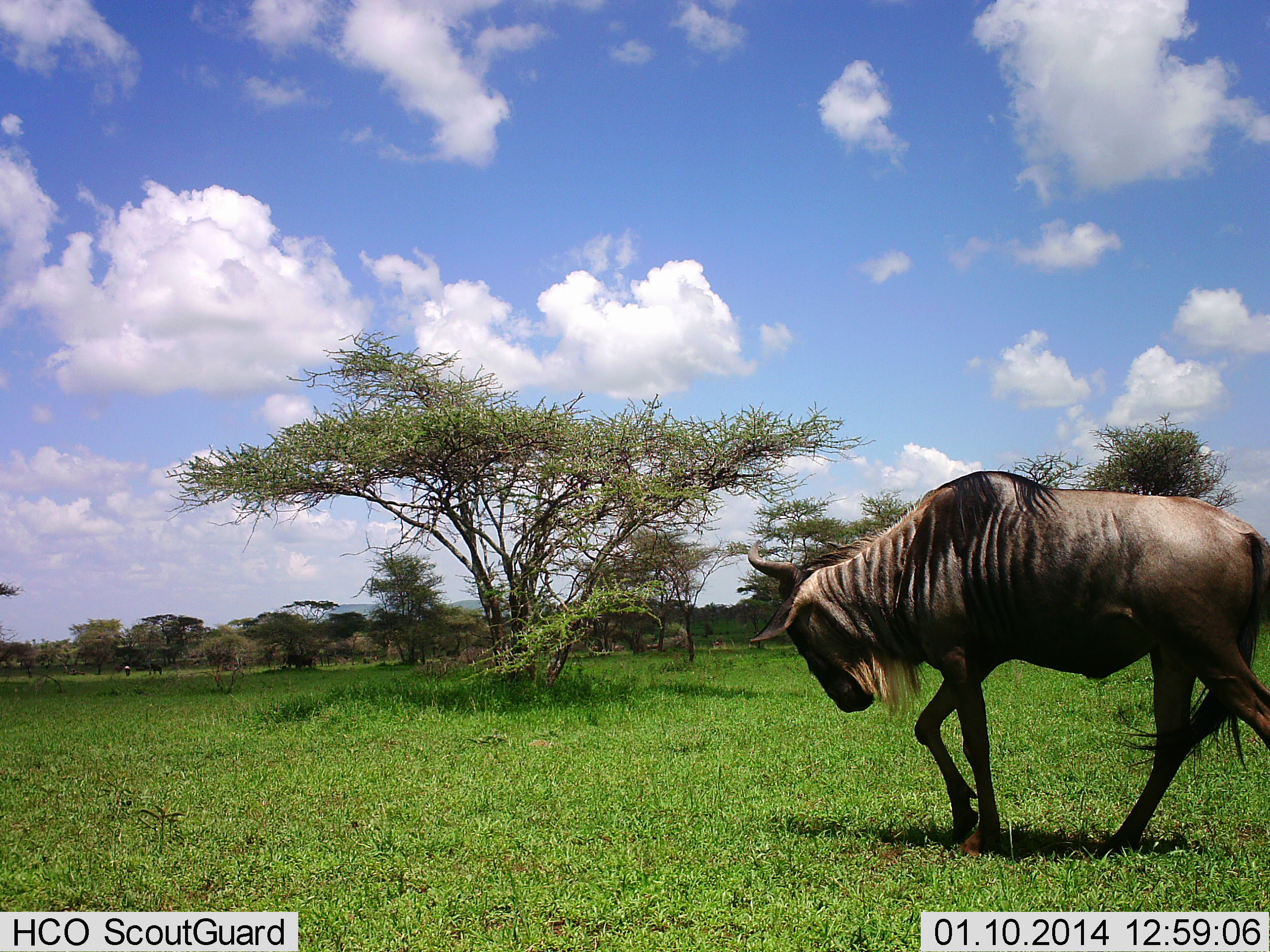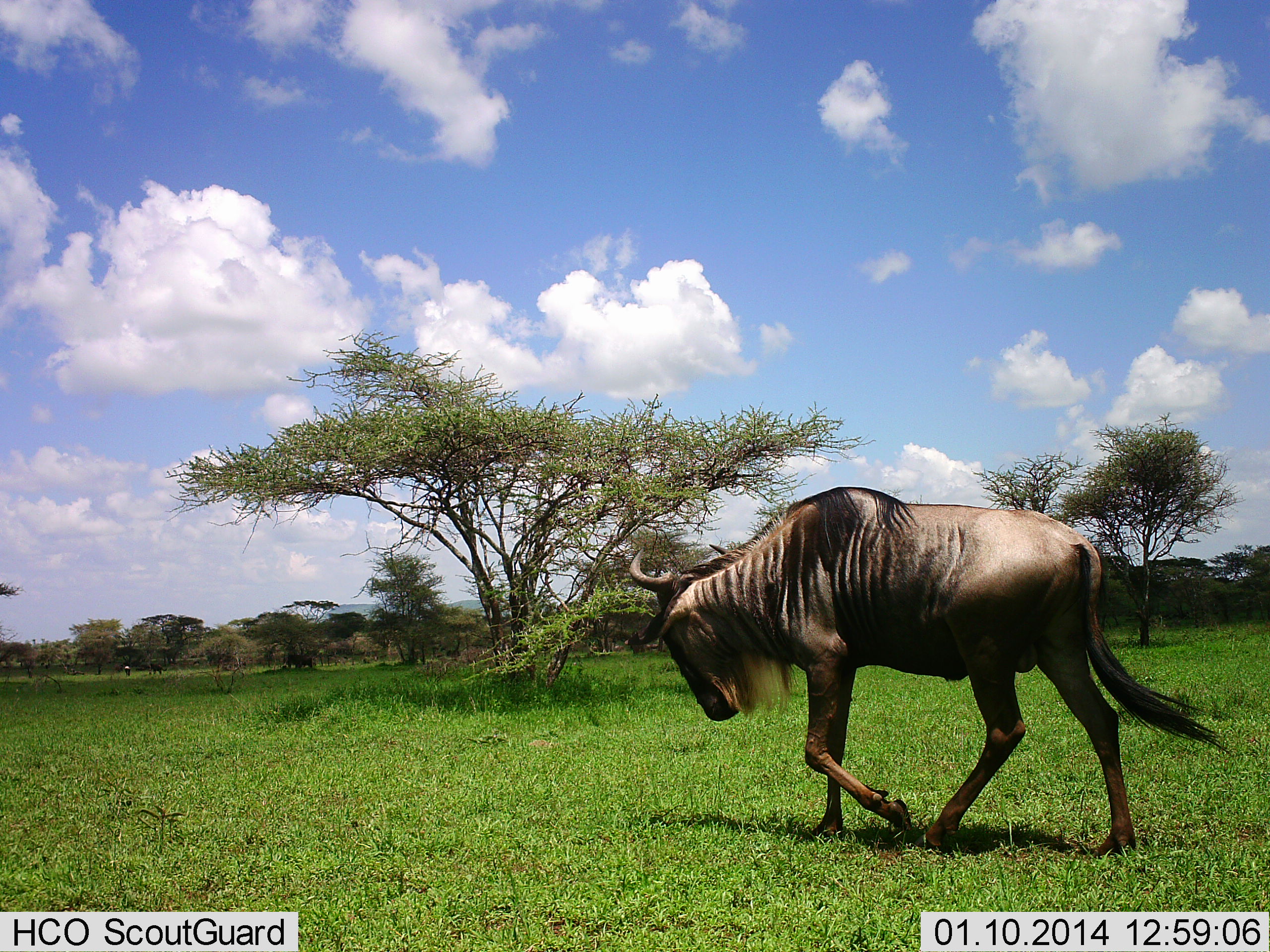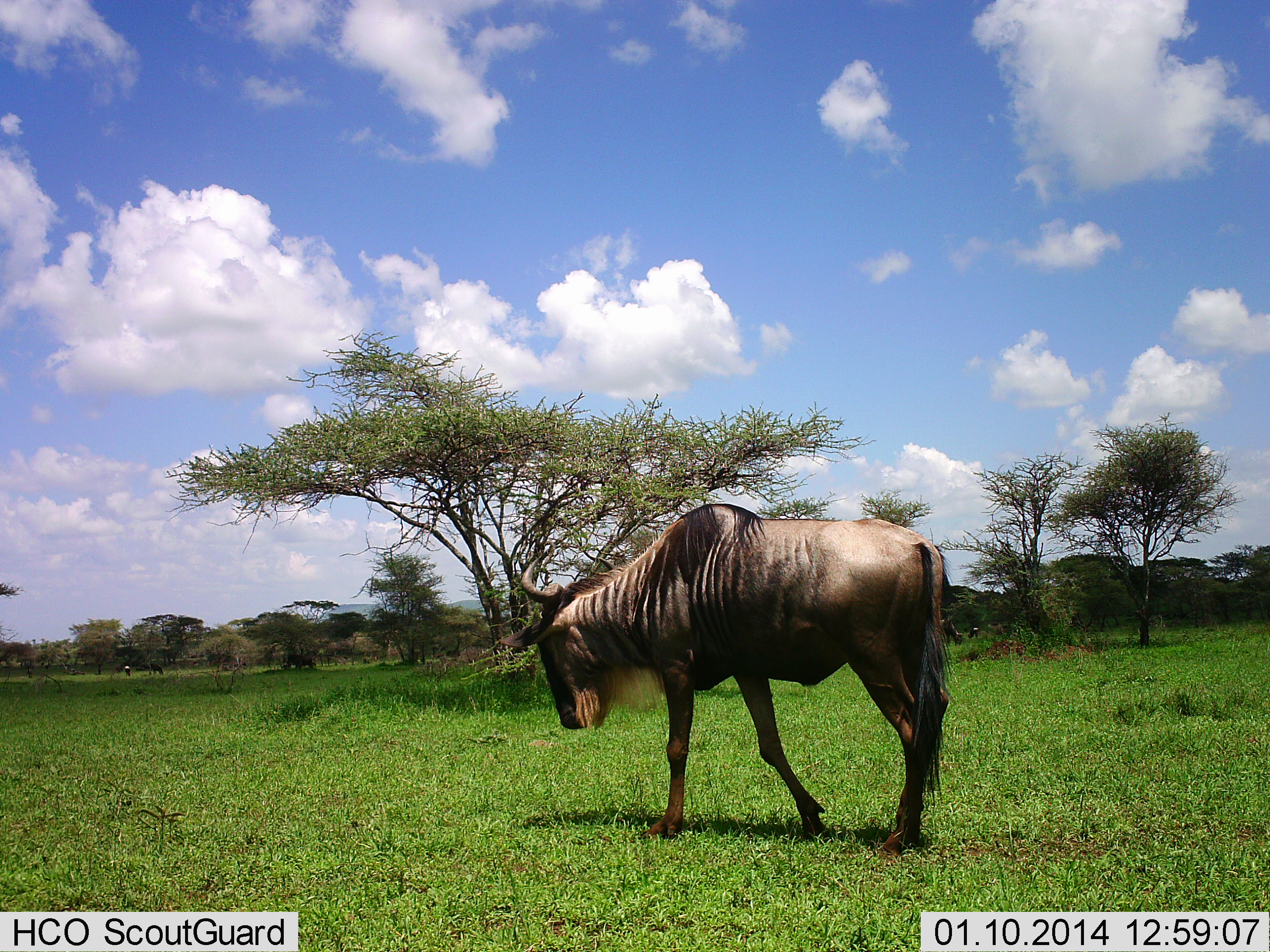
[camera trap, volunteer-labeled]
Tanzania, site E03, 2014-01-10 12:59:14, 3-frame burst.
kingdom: Animalia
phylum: Chordata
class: Mammalia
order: Artiodactyla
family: Bovidae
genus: Connochaetes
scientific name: Connochaetes taurinus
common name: blue wildebeest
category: wildebeest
Wildebeest (blue wildebeest) (Connochaetes taurinus), count 1. Behavior (volunteer vote fractions): standing 0%, resting 0%, moving 100%, interacting 0%. Young present (vote fraction): 0%. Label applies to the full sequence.